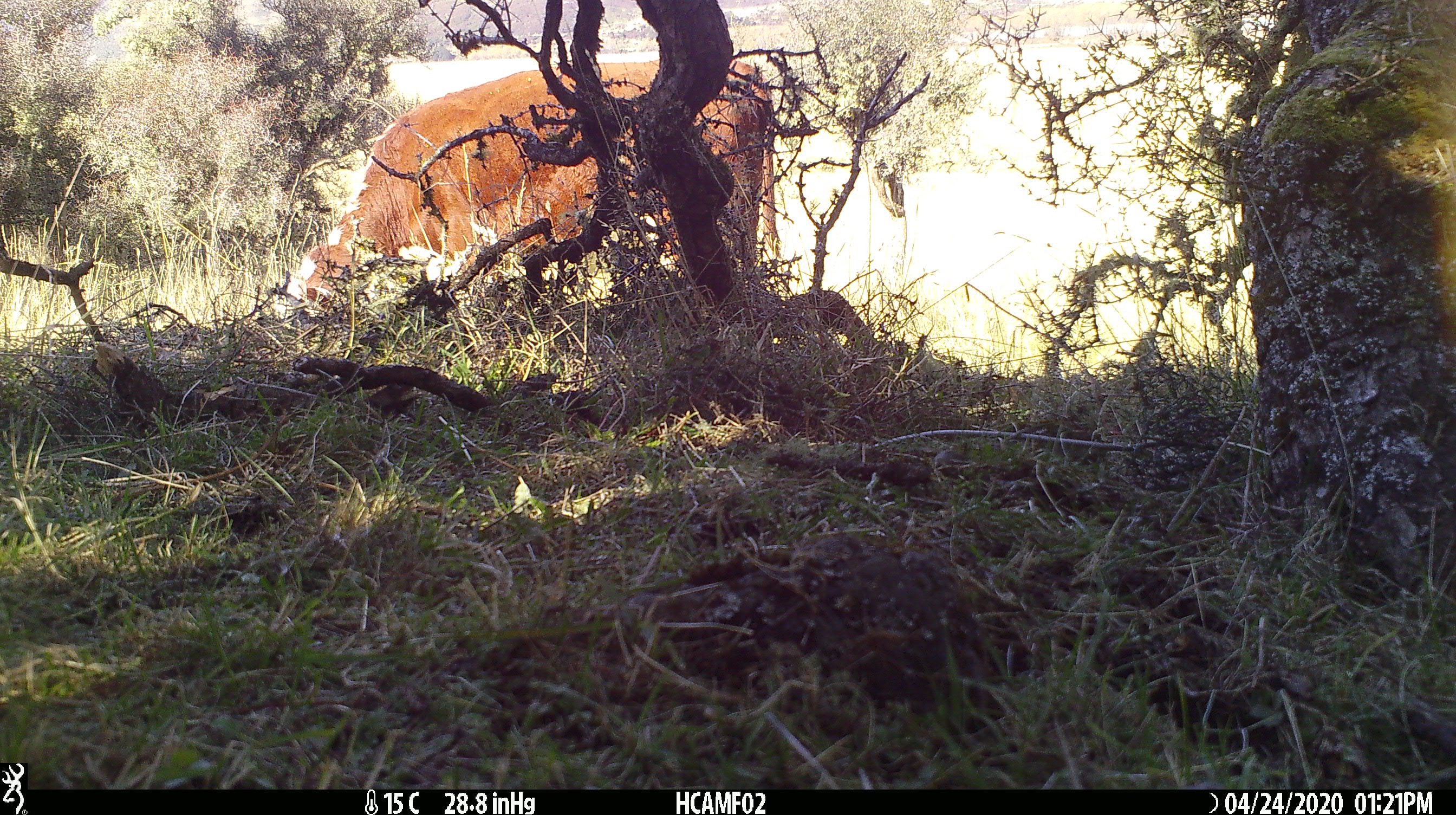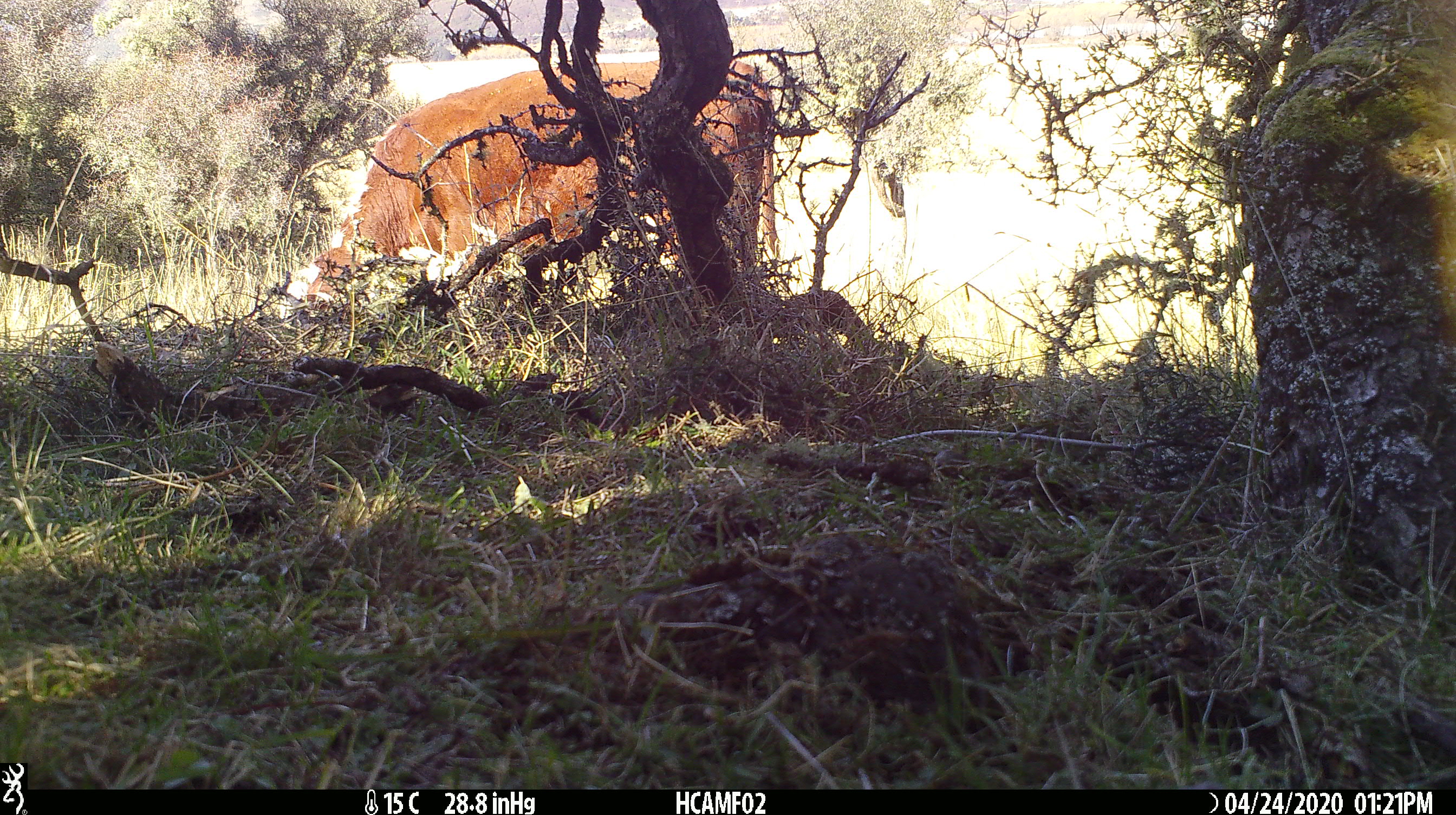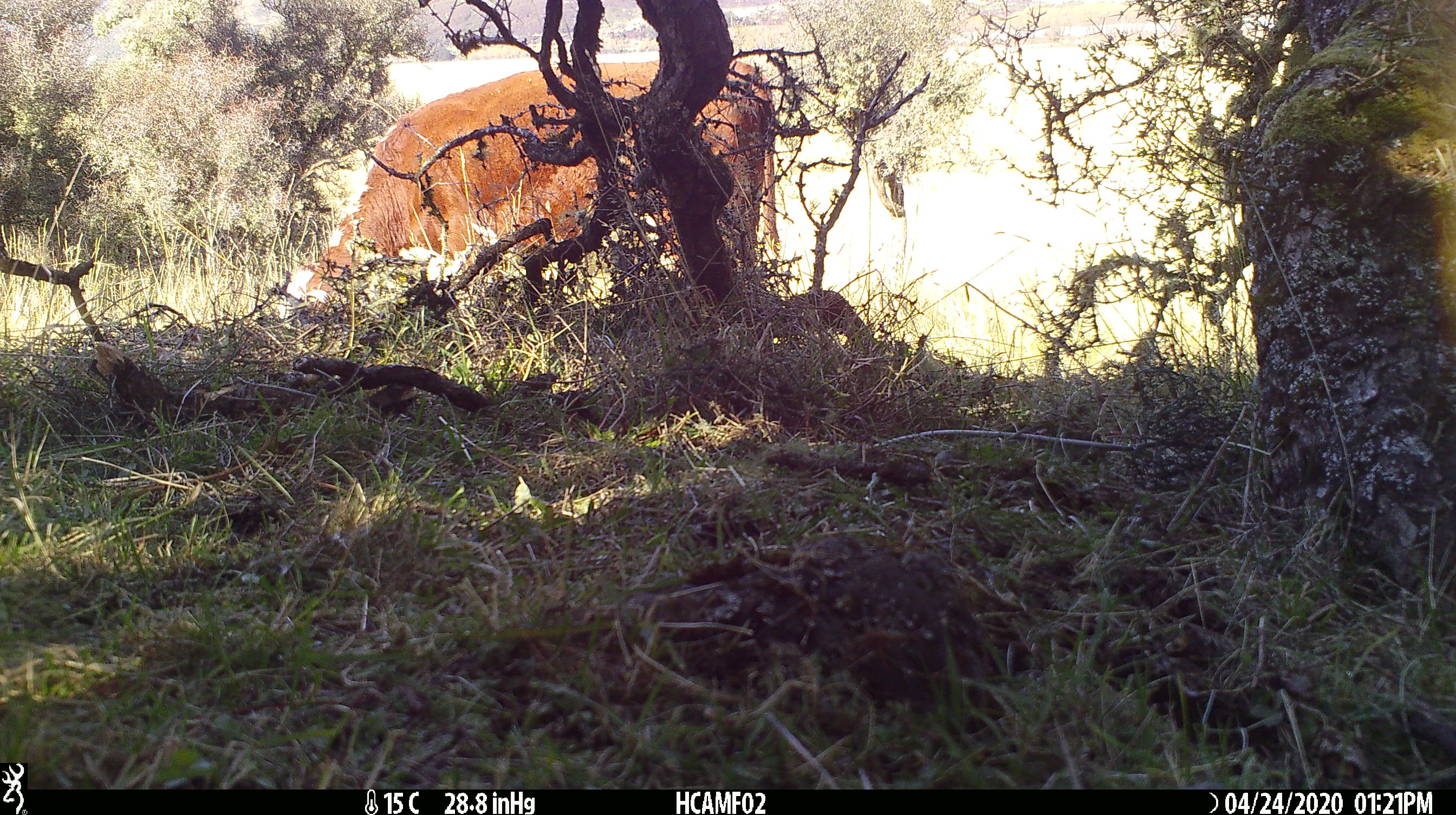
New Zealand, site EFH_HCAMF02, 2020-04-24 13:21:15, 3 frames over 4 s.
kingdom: Animalia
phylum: Chordata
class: Mammalia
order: Artiodactyla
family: Bovidae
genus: Bos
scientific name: Bos taurus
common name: domestic cow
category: cow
Cow (domestic cow) (Bos taurus).